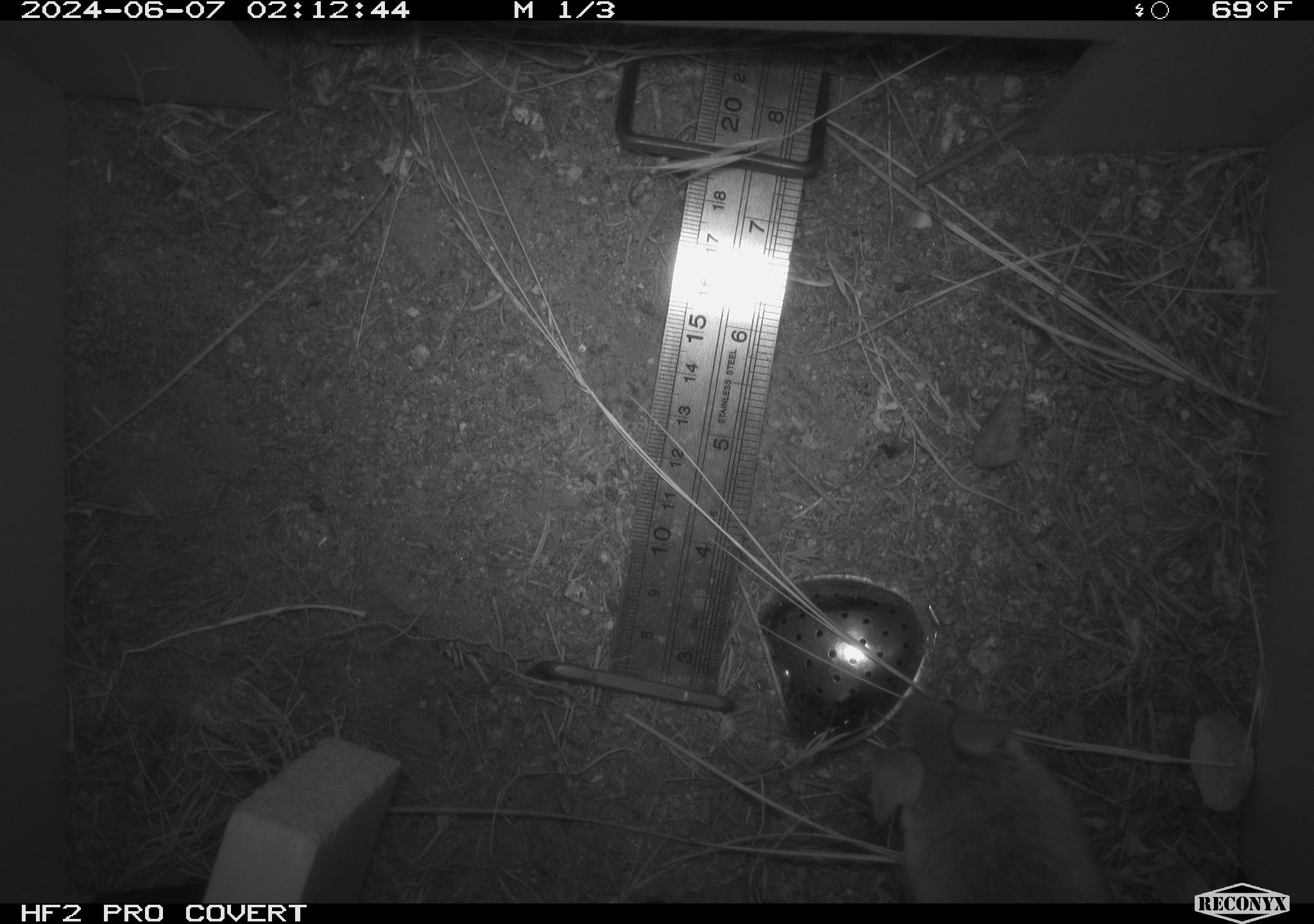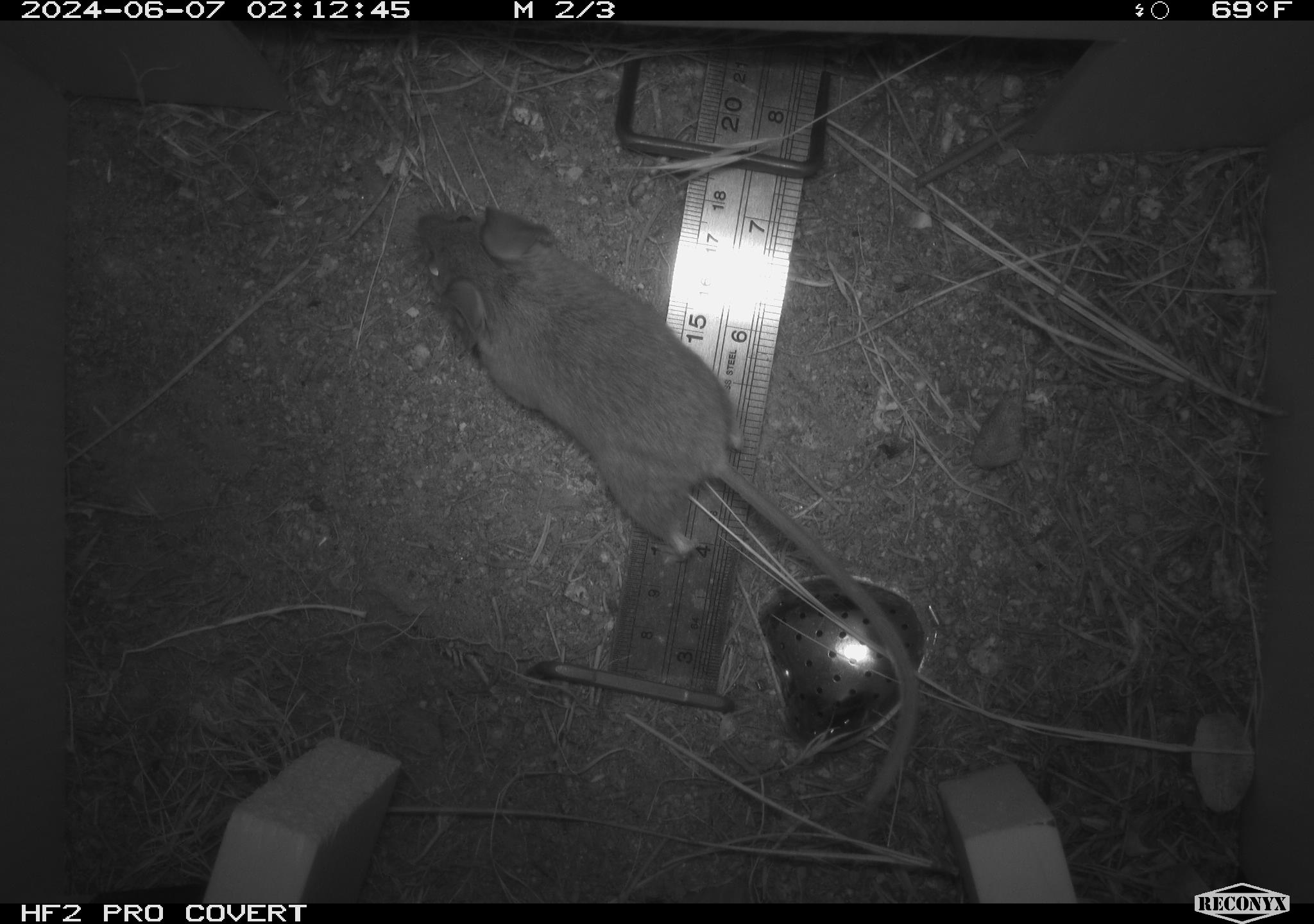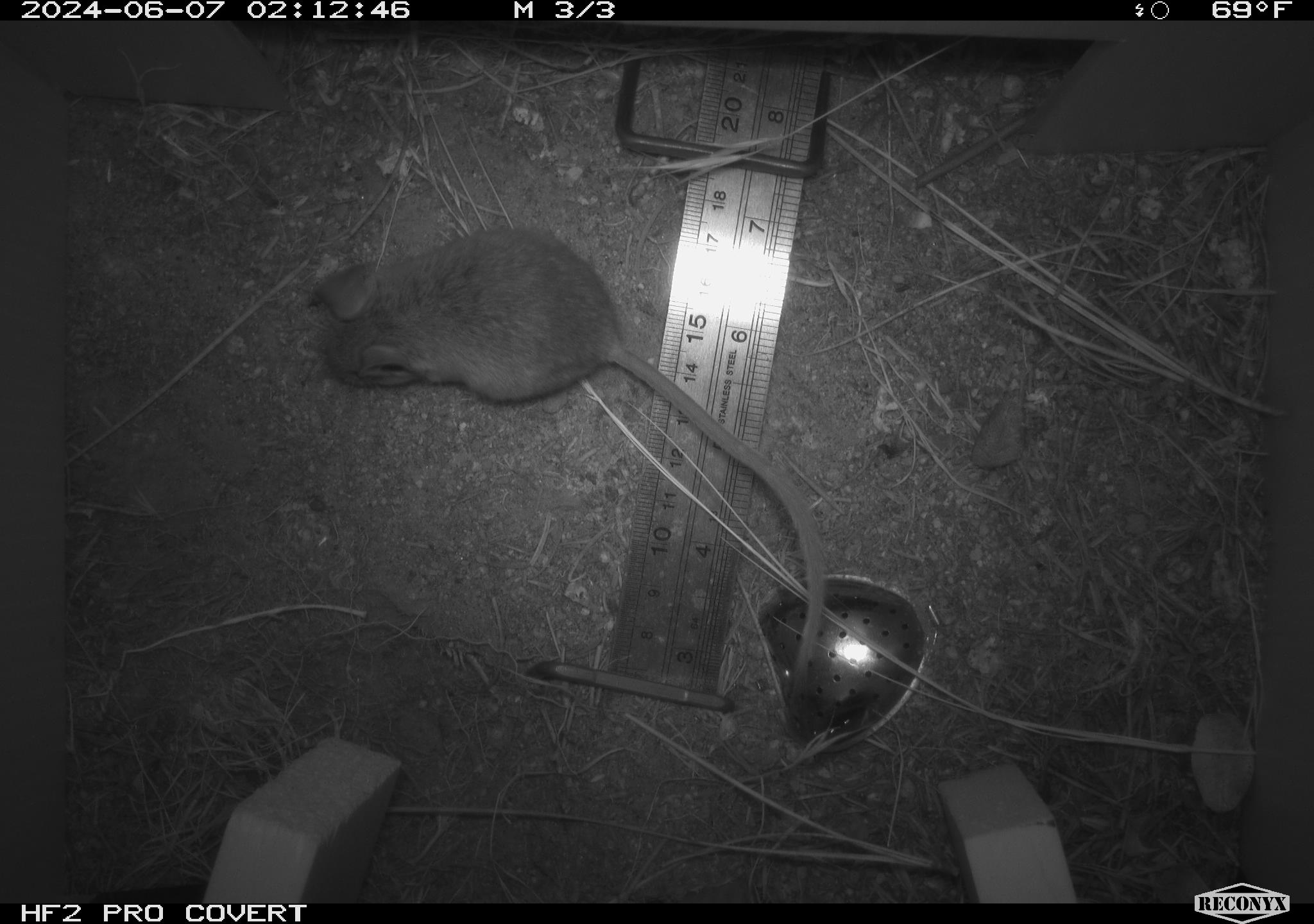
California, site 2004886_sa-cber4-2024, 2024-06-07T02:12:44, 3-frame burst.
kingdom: Animalia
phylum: Chordata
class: Mammalia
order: Rodentia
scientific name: Rodentia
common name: mouse species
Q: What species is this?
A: Mouse species (Rodentia).